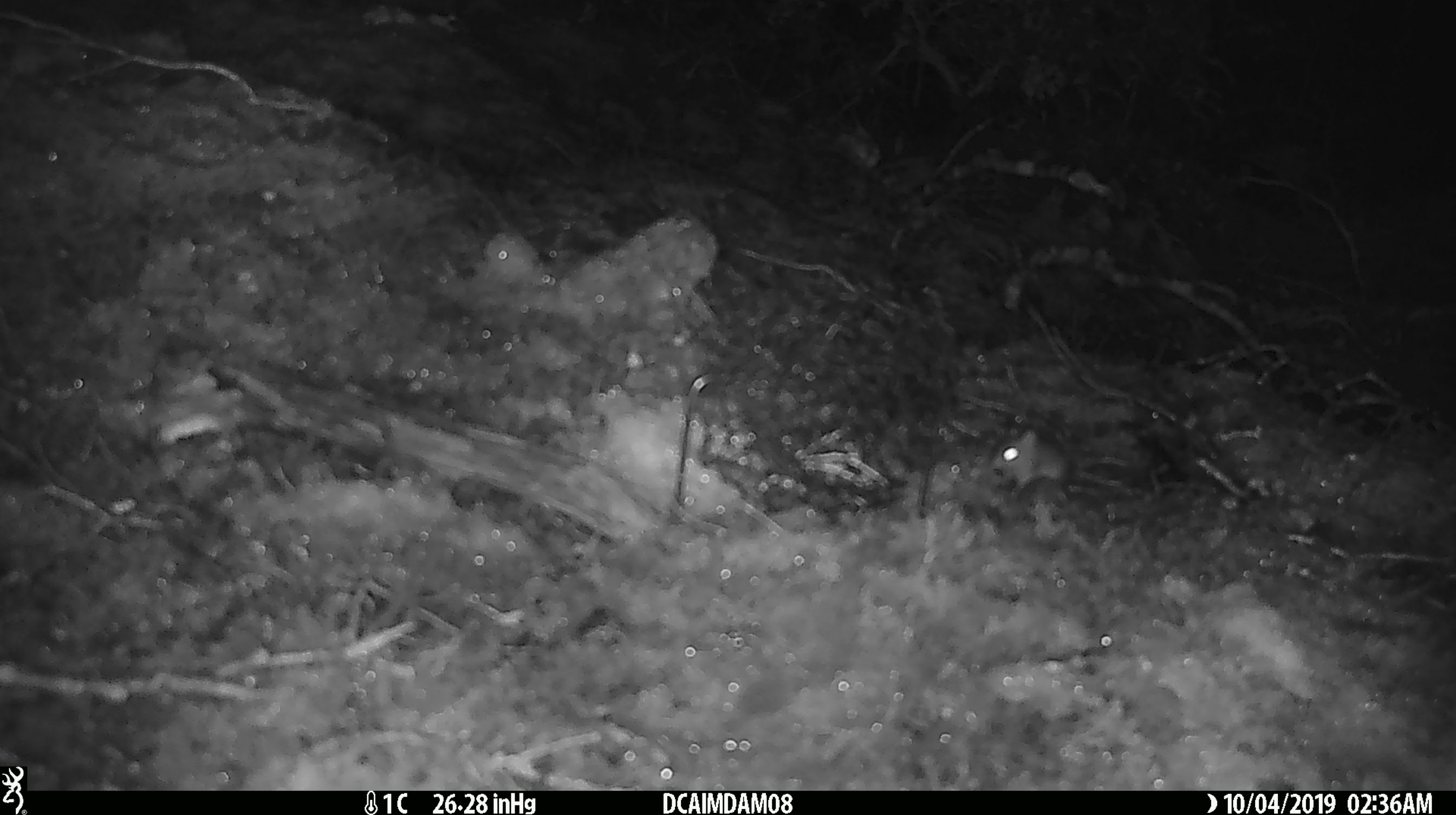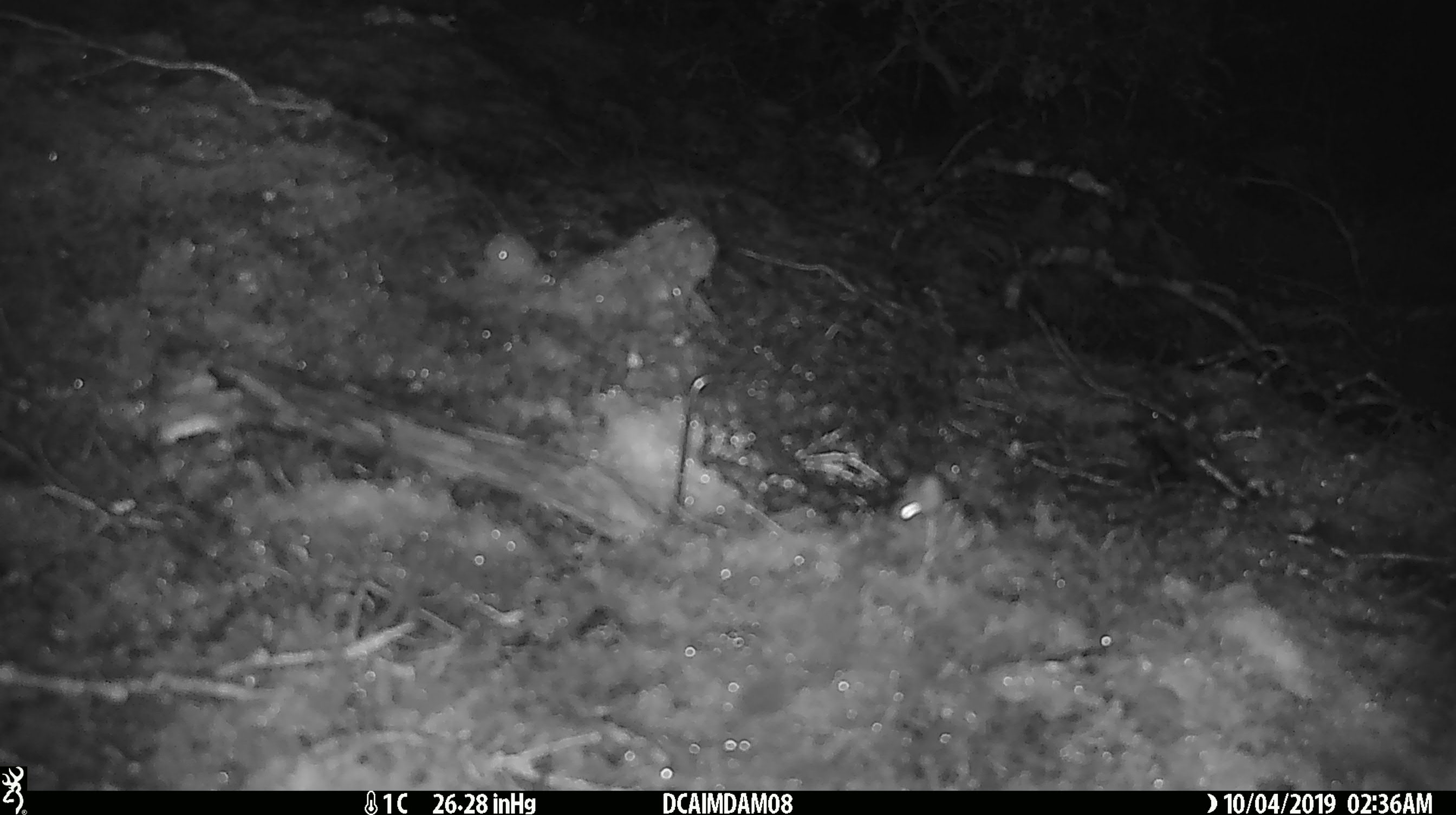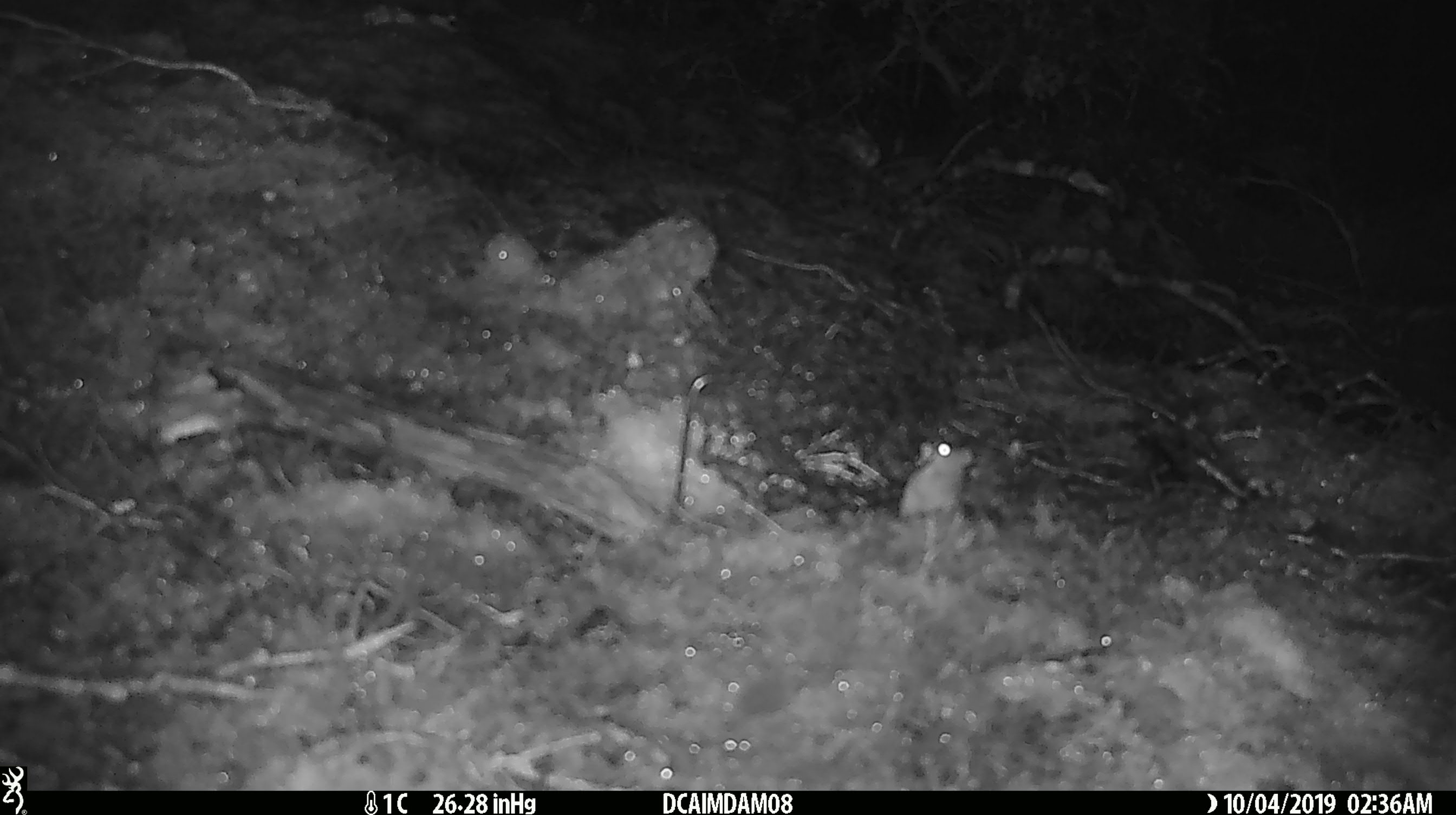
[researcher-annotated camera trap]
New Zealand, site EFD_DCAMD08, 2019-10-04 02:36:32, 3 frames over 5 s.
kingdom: Animalia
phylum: Chordata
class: Mammalia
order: Rodentia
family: Muridae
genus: Mus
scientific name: Mus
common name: mouse